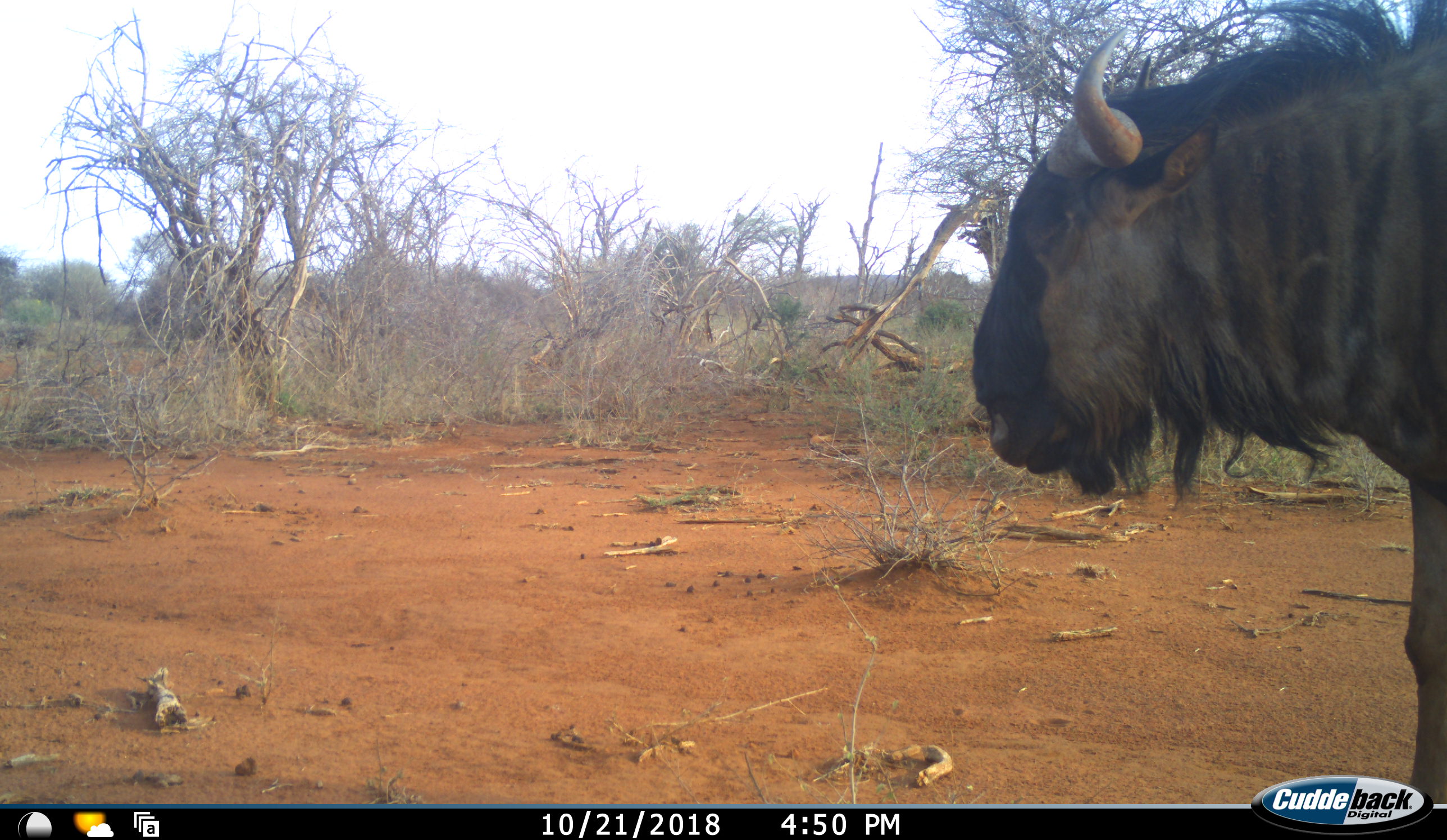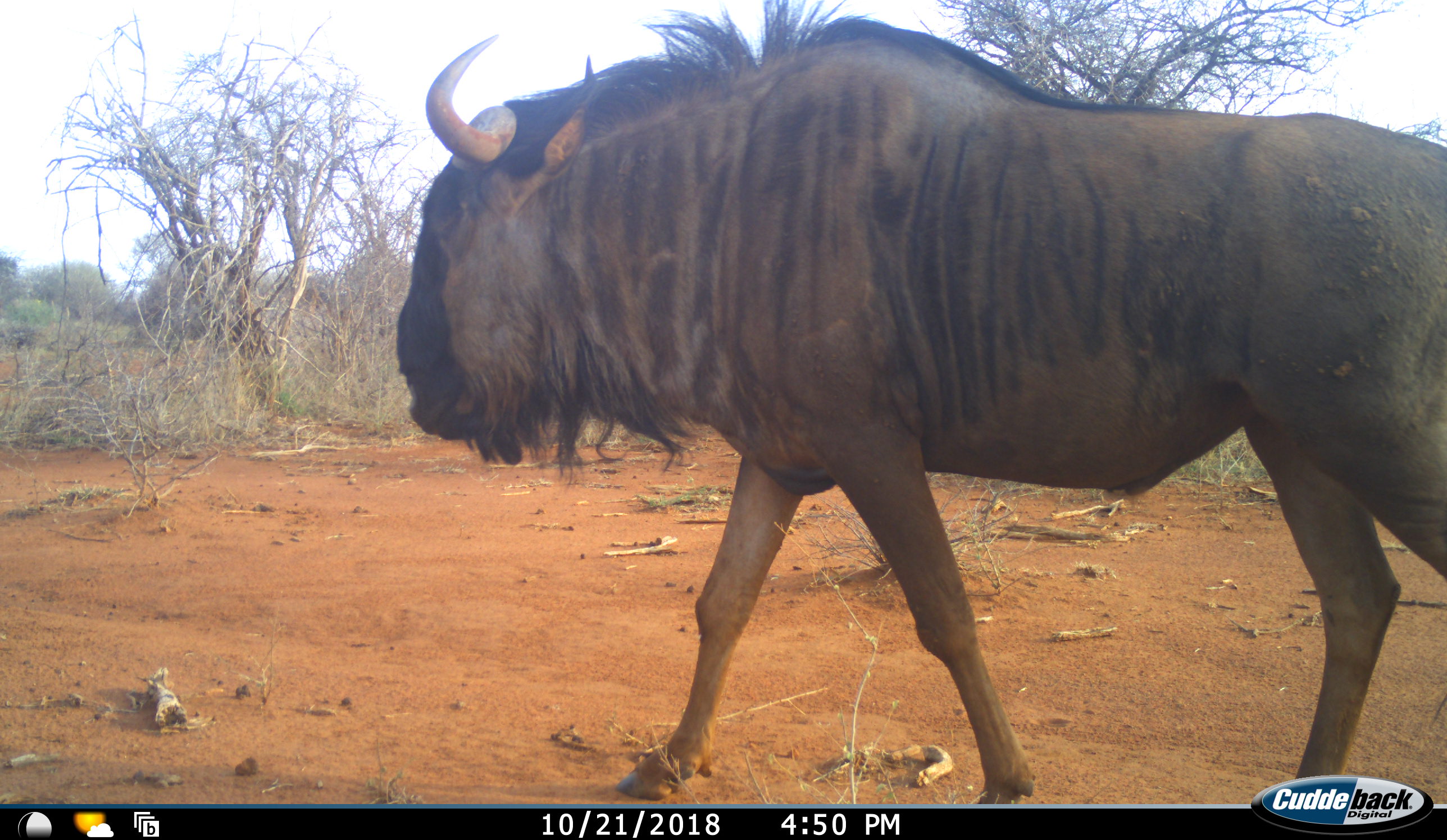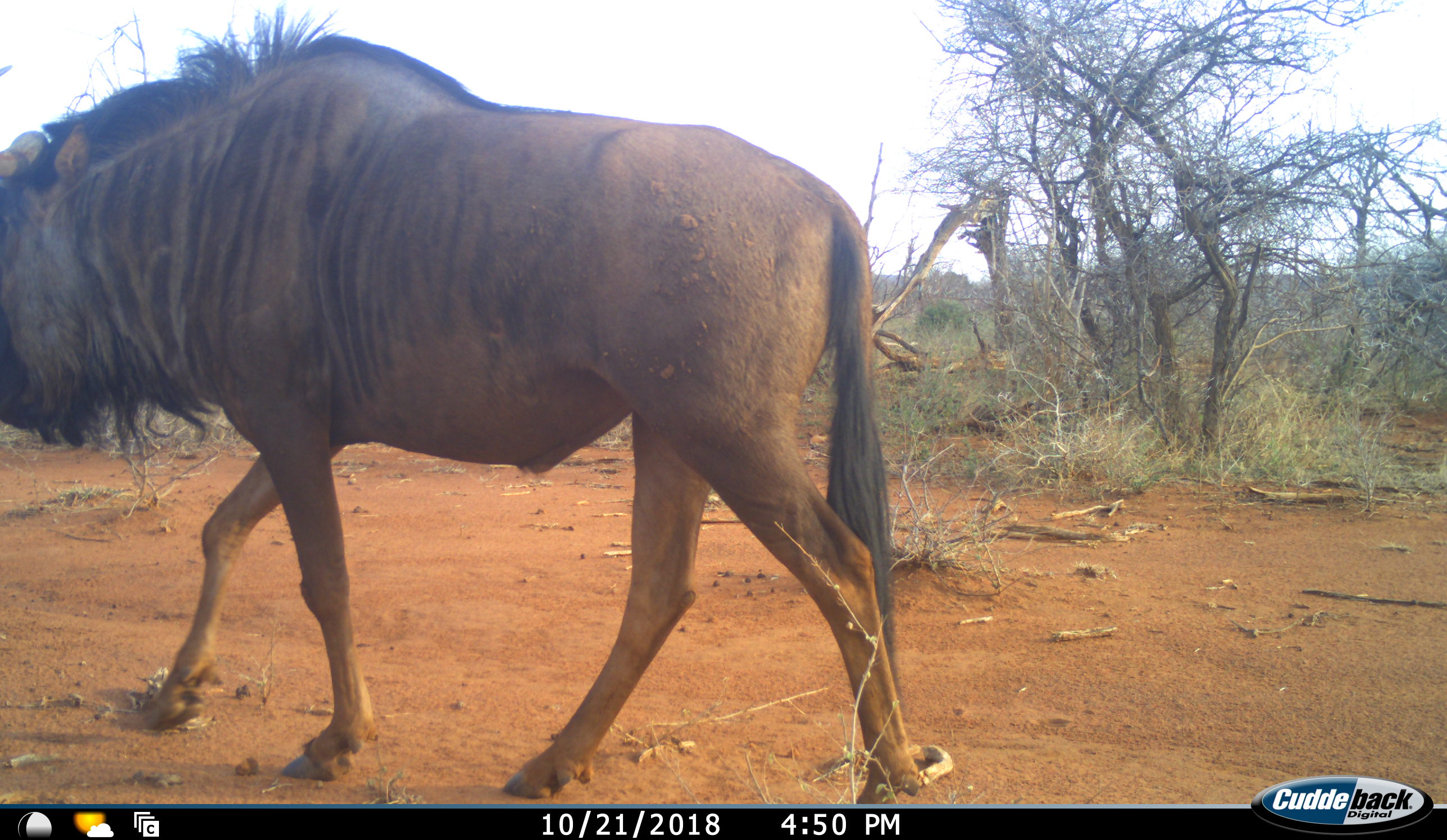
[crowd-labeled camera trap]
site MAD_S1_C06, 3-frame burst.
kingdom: Animalia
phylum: Chordata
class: Mammalia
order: Artiodactyla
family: Bovidae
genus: Connochaetes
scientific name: Connochaetes taurinus taurinus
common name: blue wildebeest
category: wildebeestblue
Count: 1.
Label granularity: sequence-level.